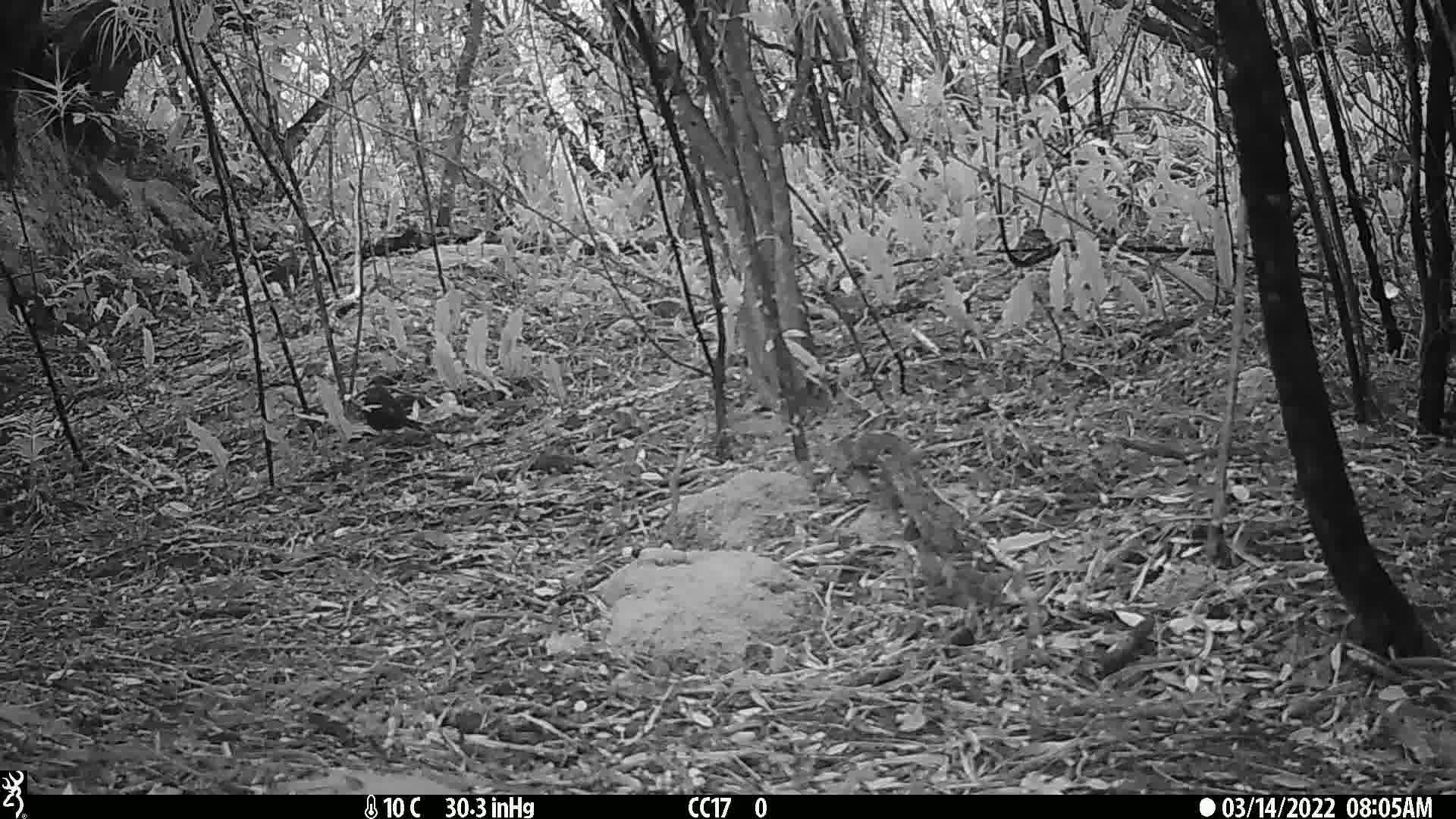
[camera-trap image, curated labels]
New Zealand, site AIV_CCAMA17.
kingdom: Animalia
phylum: Chordata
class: Aves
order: Passeriformes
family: Turdidae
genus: Turdus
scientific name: Turdus merula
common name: eurasian blackbird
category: blackbird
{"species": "blackbird (eurasian blackbird) (Turdus merula)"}